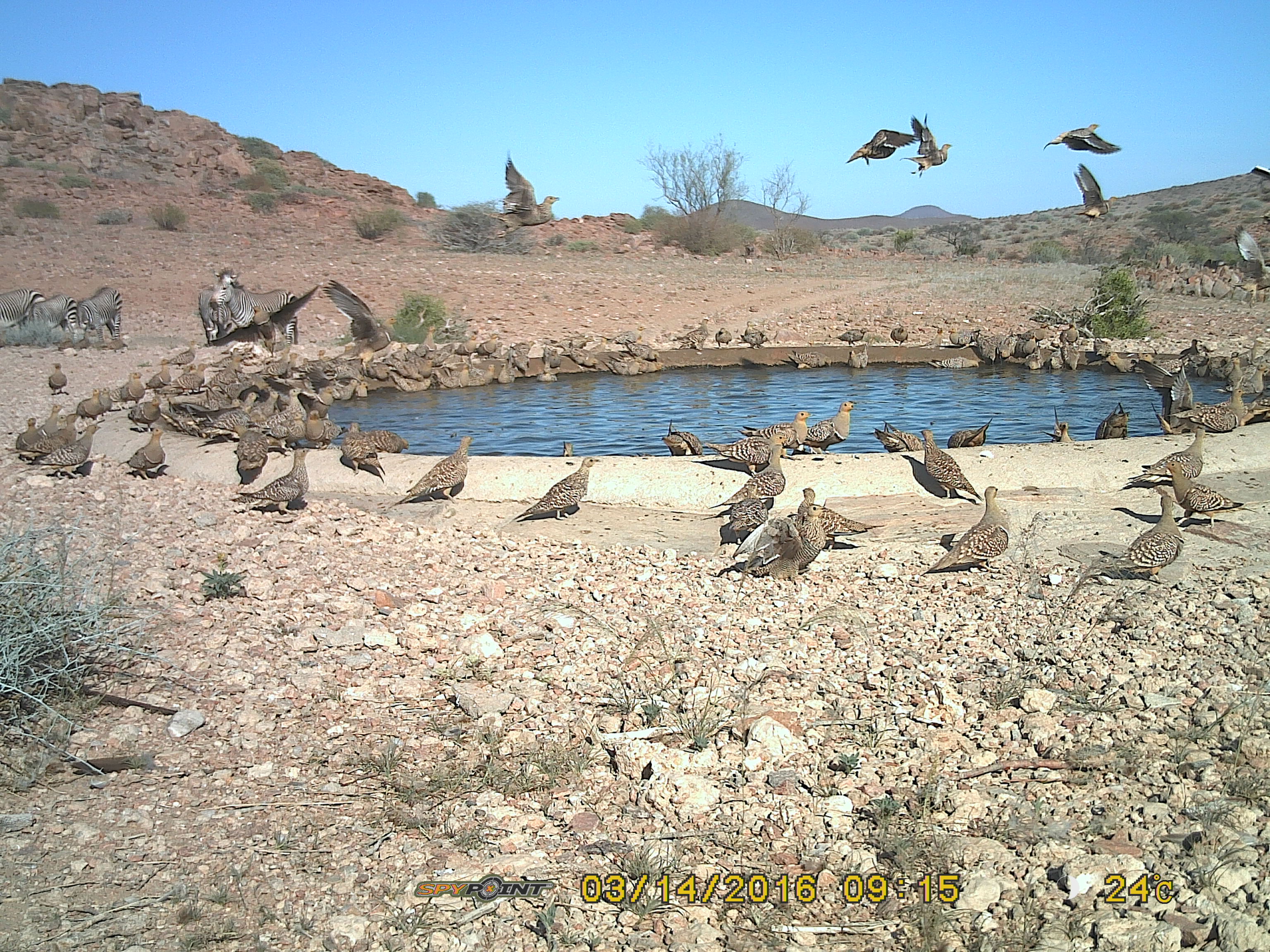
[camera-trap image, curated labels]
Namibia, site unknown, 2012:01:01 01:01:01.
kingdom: Animalia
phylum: Chordata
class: Aves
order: Pterocliformes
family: Pteroclidae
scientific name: Pteroclidae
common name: sandgrouse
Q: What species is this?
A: Pteroclidae (sandgrouse).